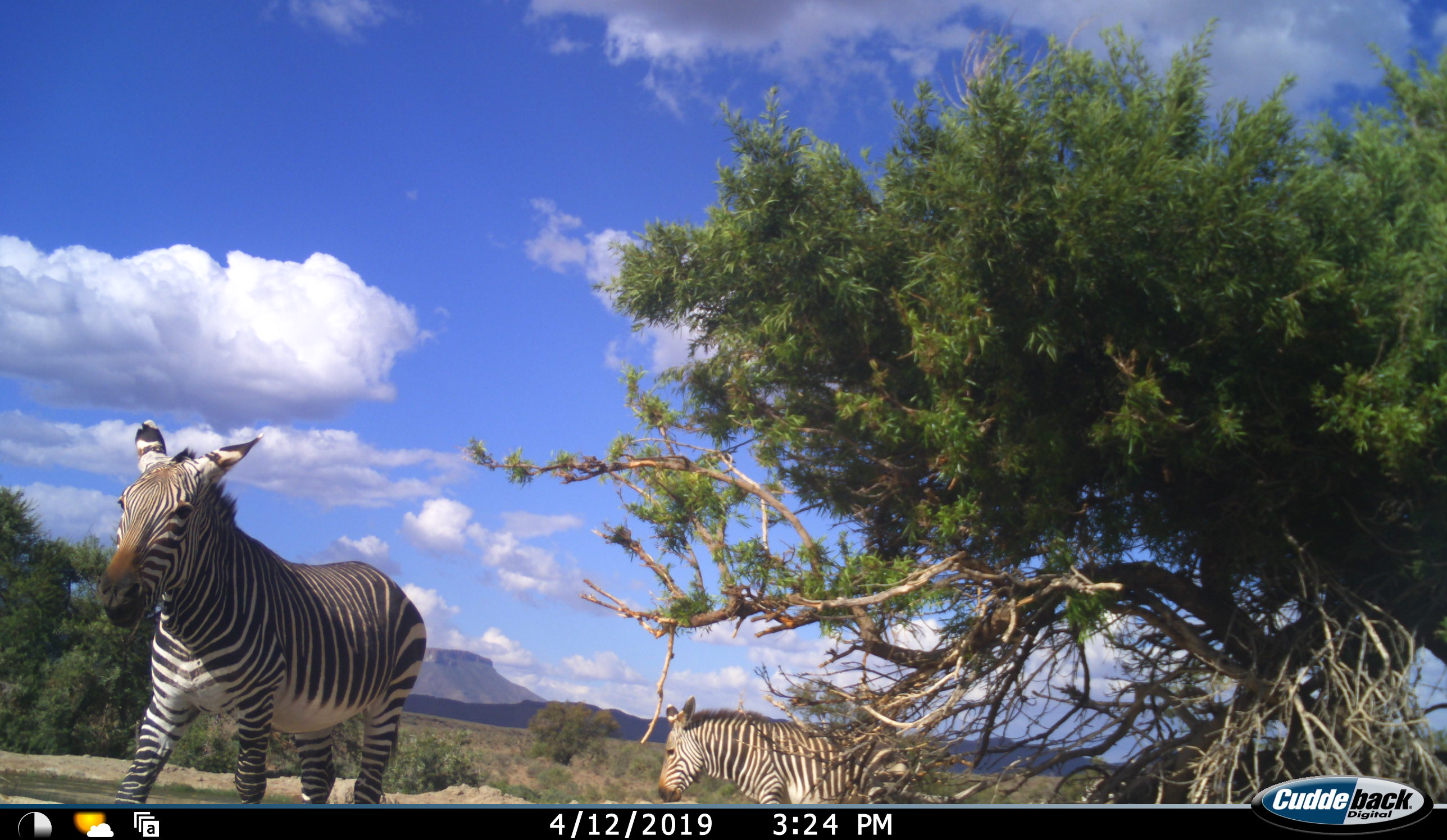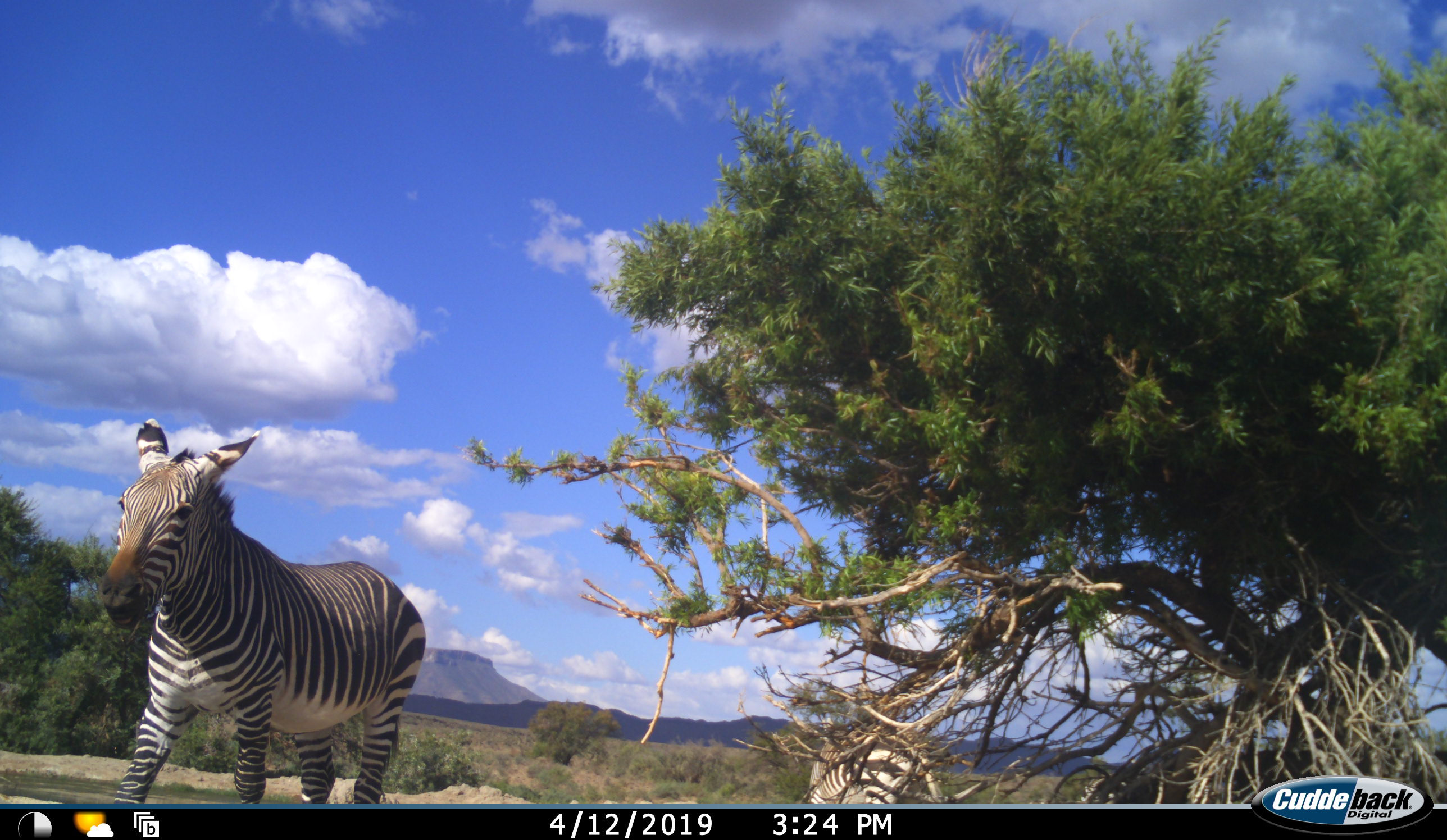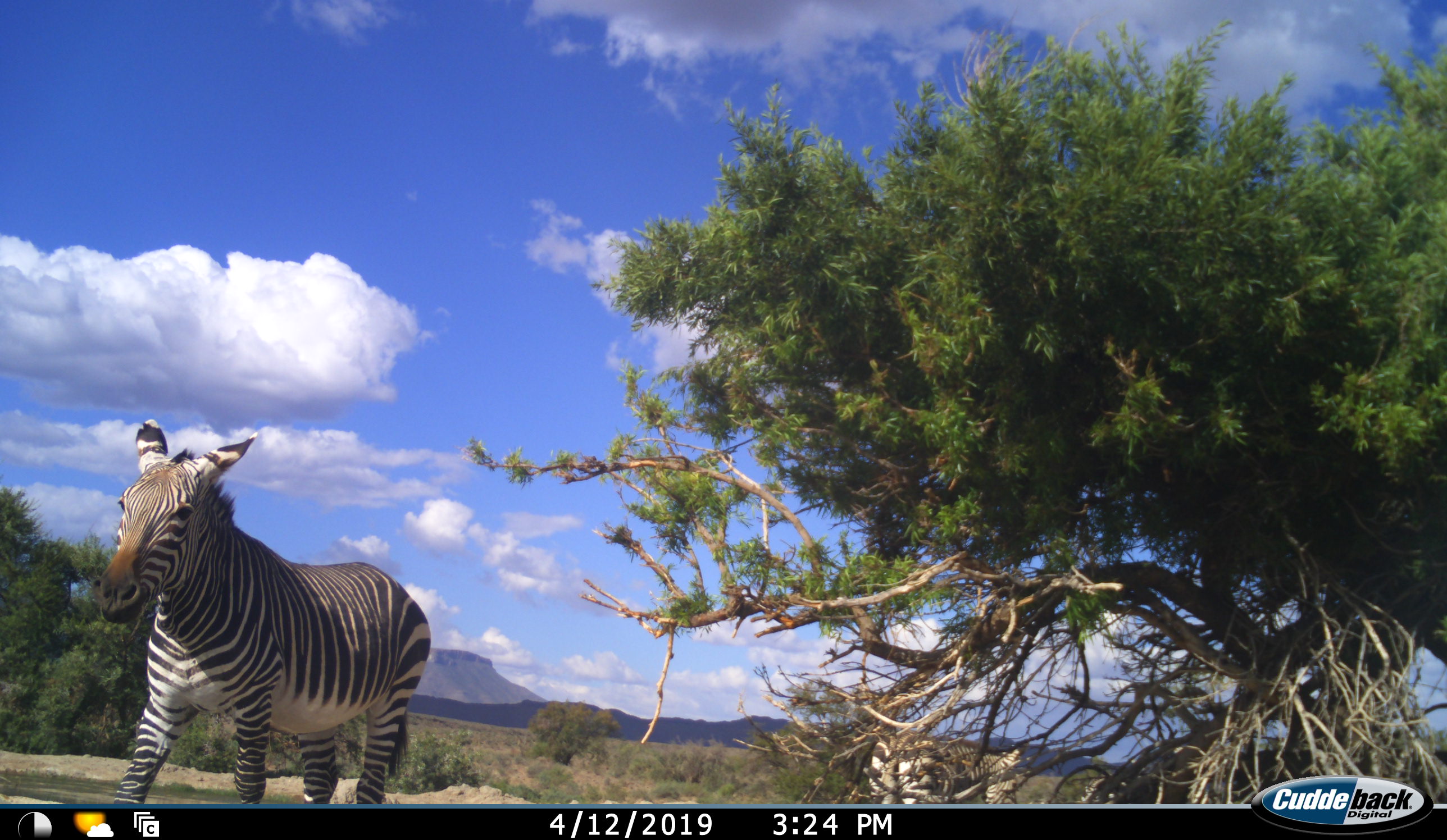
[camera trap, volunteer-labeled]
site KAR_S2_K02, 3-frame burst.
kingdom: Animalia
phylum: Chordata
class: Mammalia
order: Perissodactyla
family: Equidae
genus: Equus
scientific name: Equus zebra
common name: mountain zebra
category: zebramountain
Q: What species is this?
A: Zebramountain (mountain zebra) (Equus zebra).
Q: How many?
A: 2.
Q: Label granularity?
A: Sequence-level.